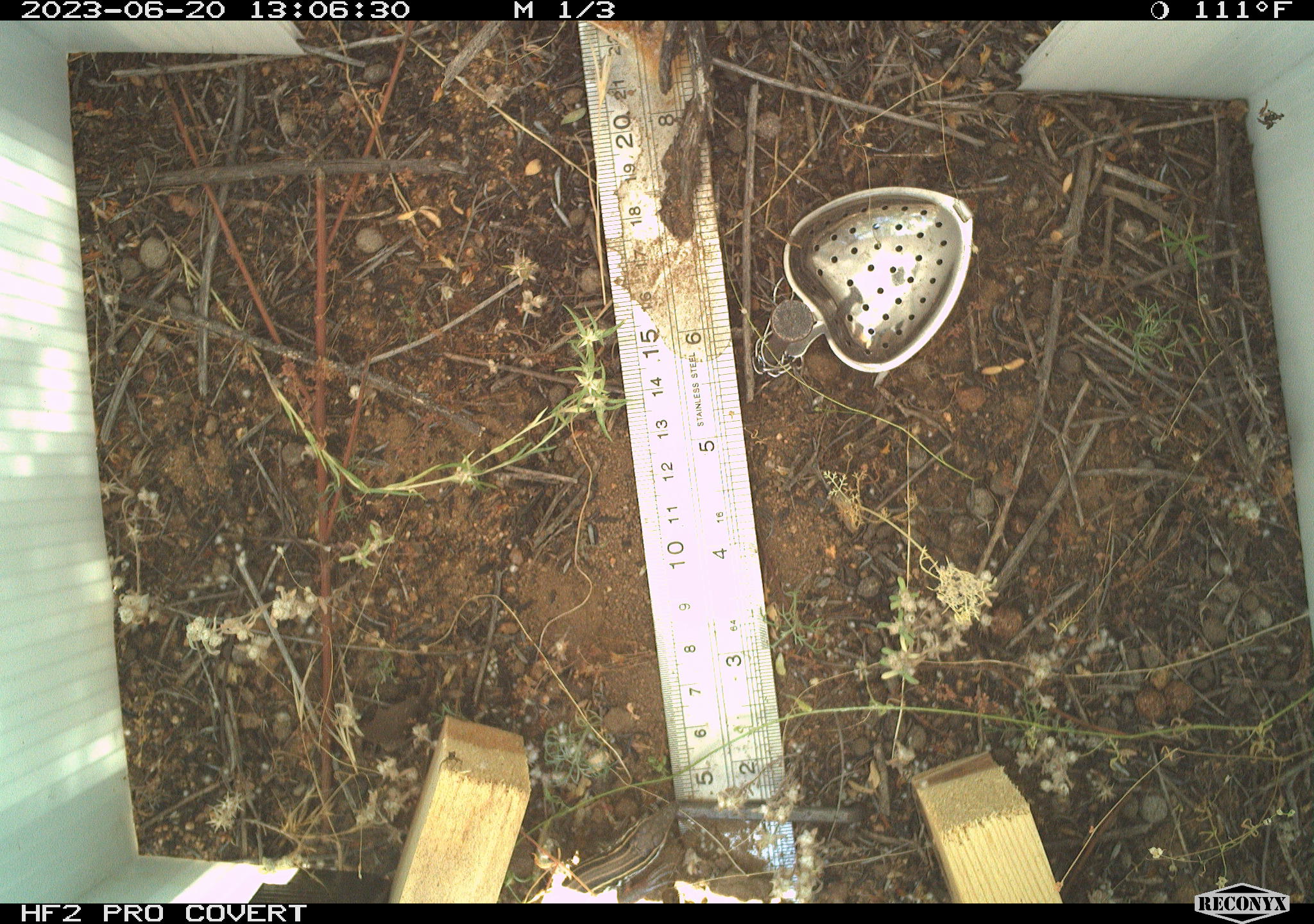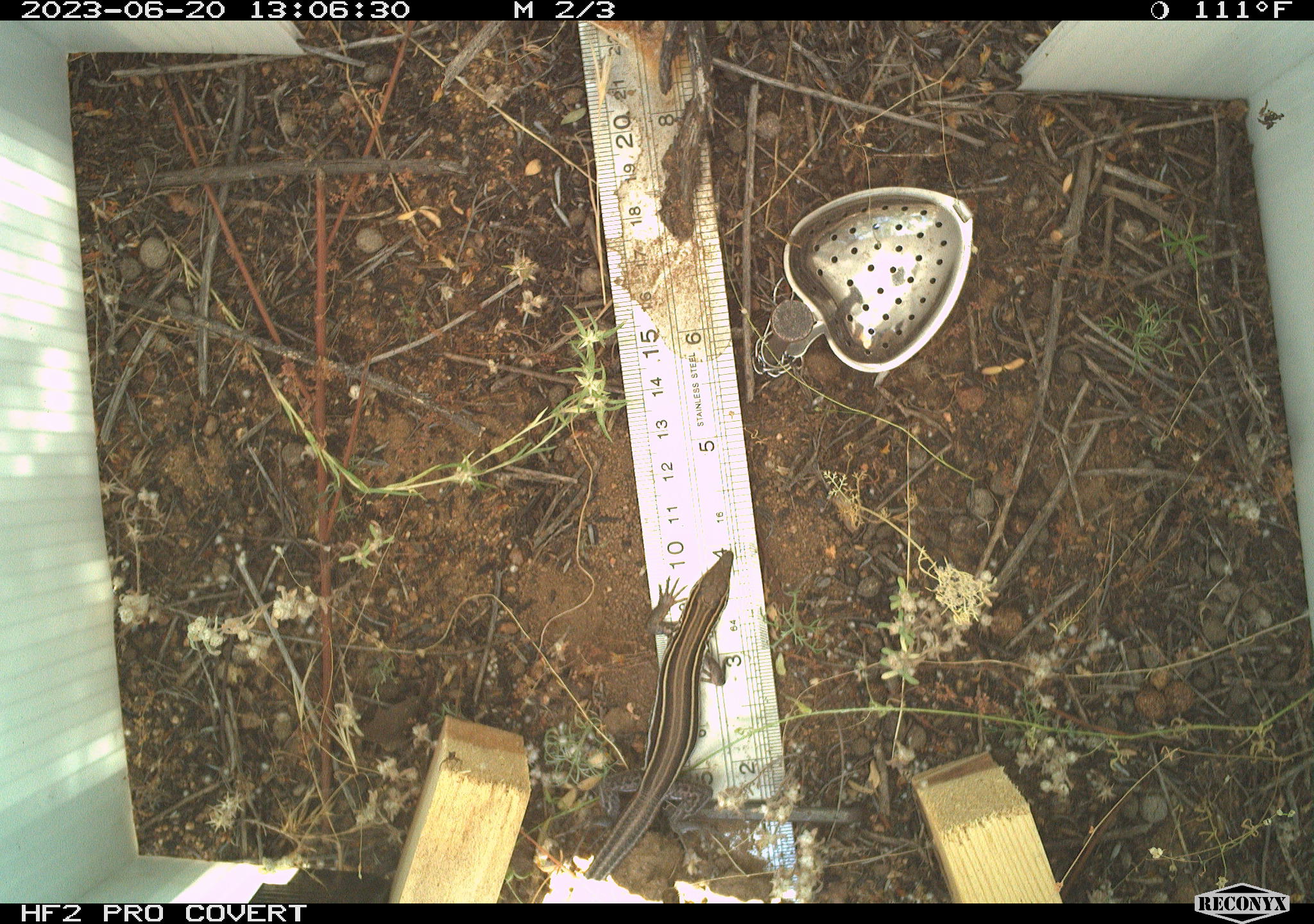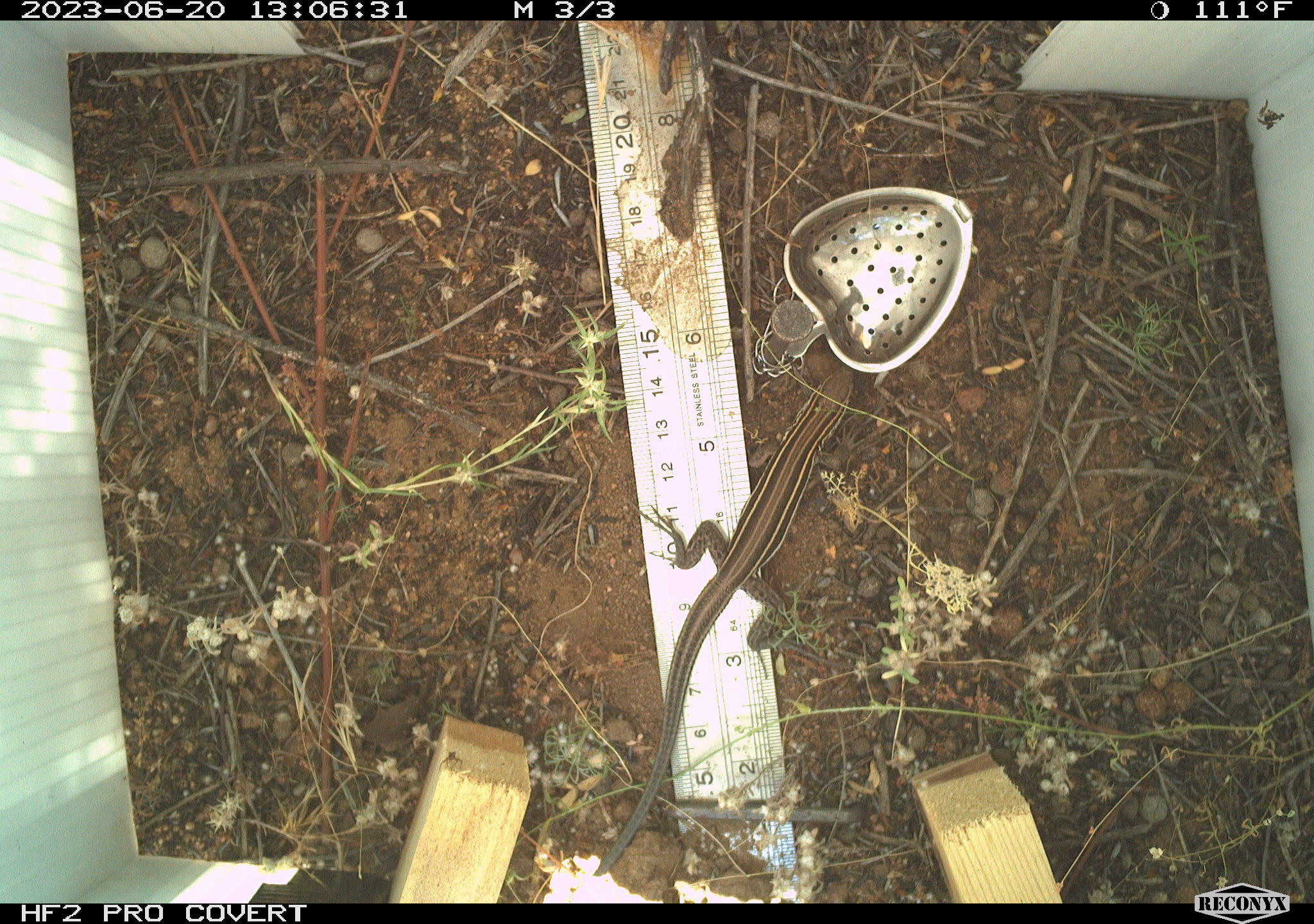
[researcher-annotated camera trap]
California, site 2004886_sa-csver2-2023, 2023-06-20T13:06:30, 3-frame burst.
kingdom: Animalia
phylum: Chordata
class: Reptilia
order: Squamata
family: Teiidae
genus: Aspidoscelis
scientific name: Aspidoscelis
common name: whiptail lizards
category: aspidoscelis species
Aspidoscelis species (whiptail lizards) (Aspidoscelis).